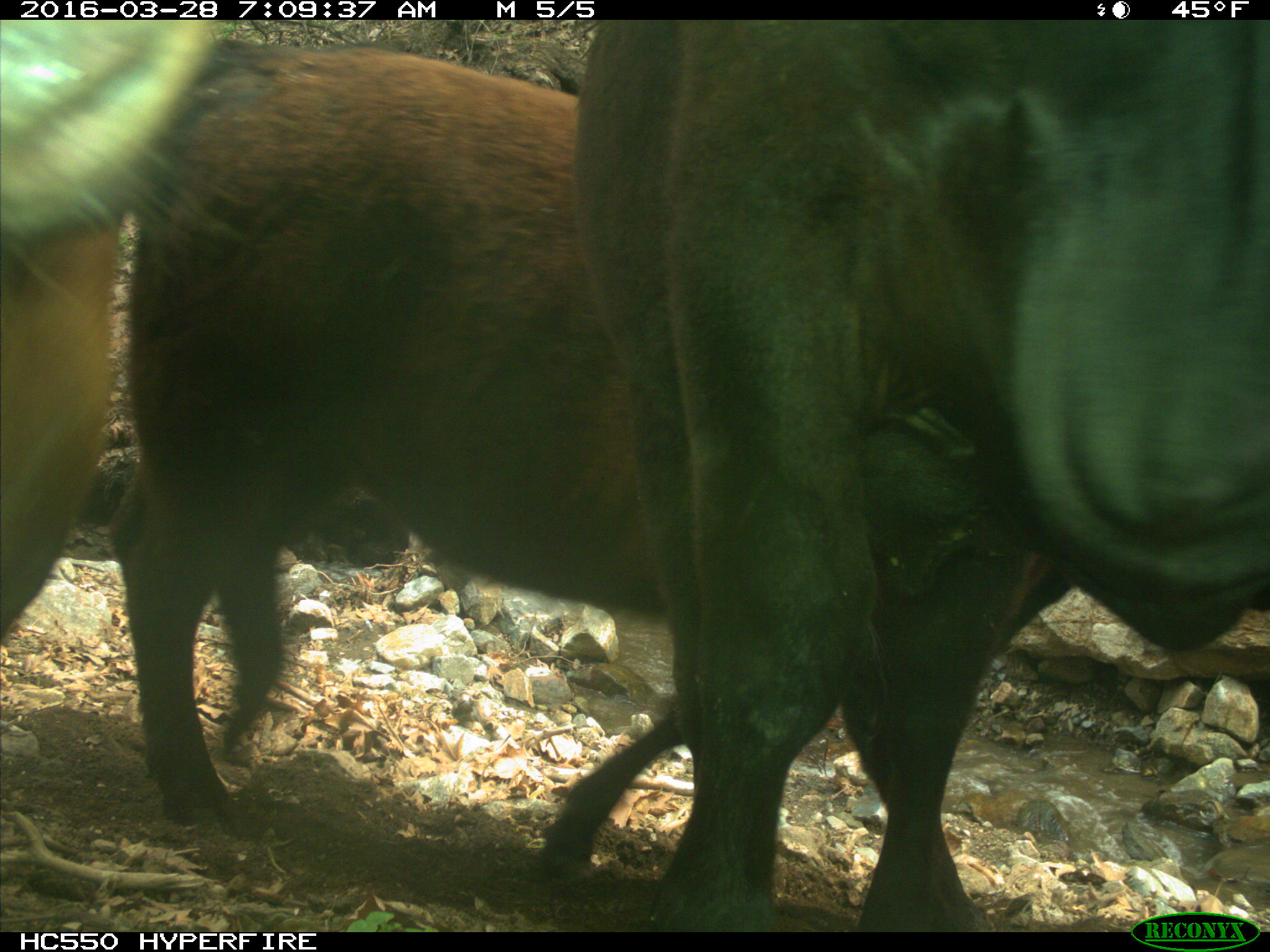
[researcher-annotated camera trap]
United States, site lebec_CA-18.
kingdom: Animalia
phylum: Chordata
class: Mammalia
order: Artiodactyla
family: Bovidae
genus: Bos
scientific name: Bos taurus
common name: domestic cow